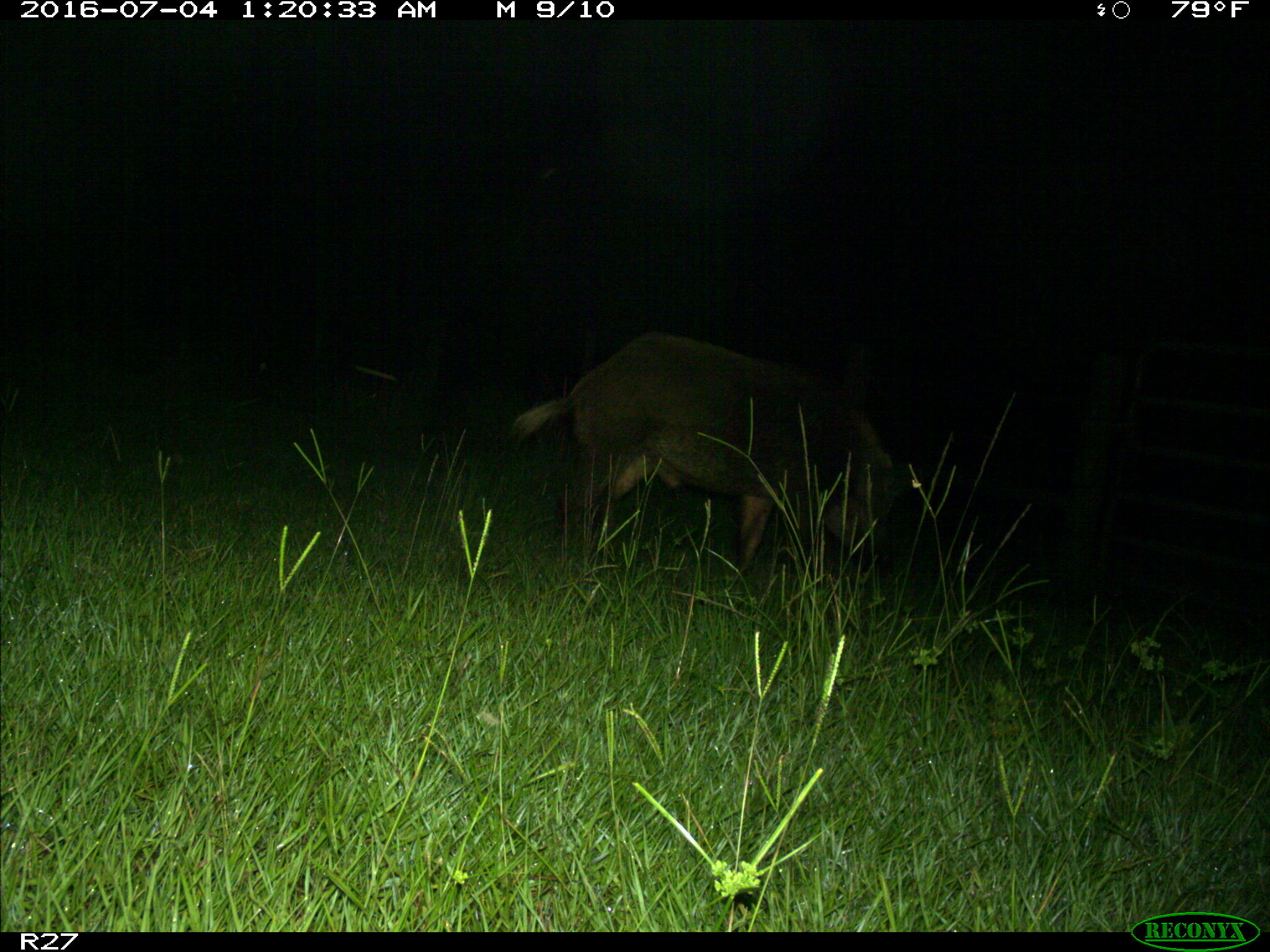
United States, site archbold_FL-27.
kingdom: Animalia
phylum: Chordata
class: Mammalia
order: Artiodactyla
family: Suidae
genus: Sus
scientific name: Sus scrofa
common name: wild boar